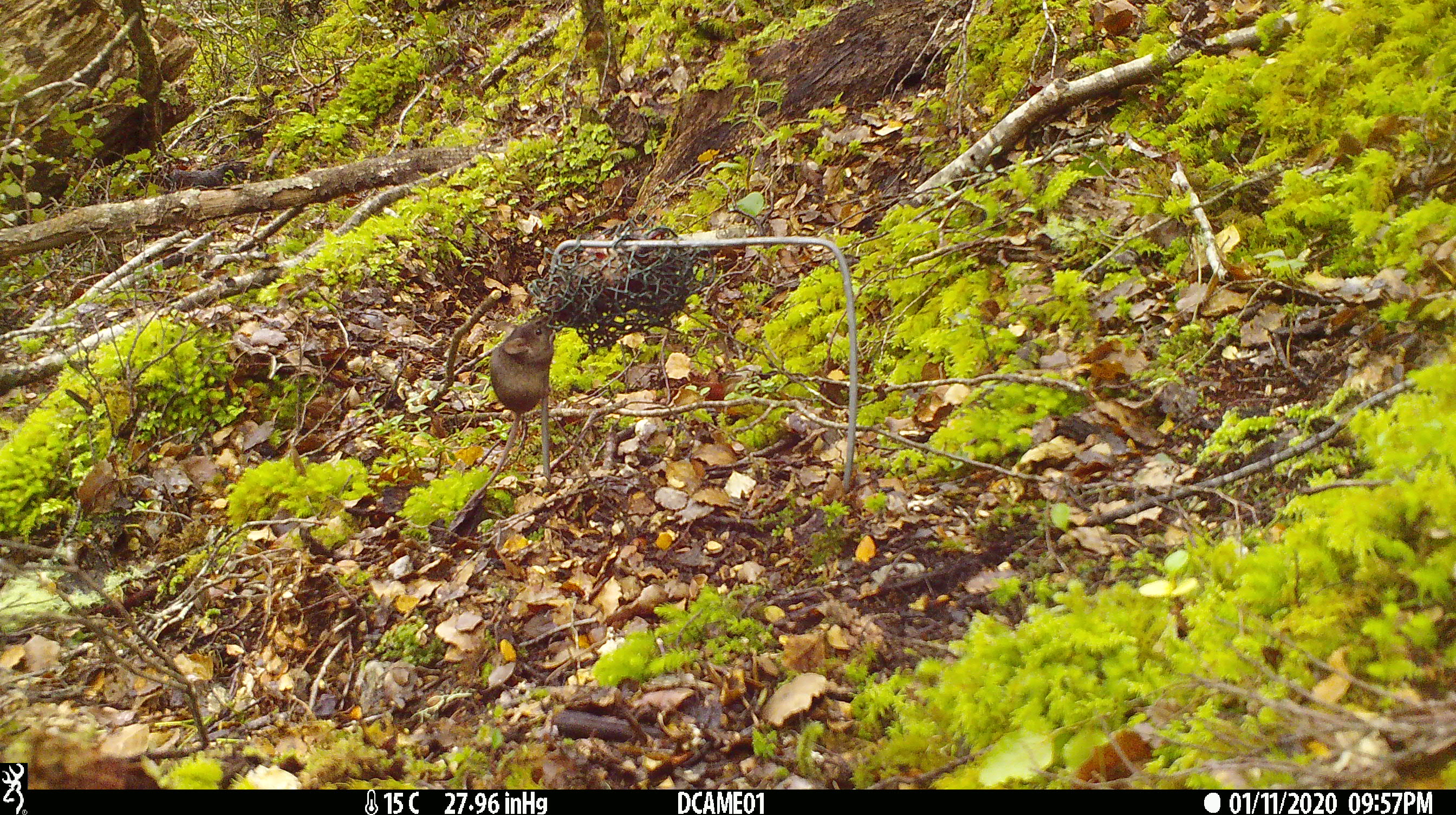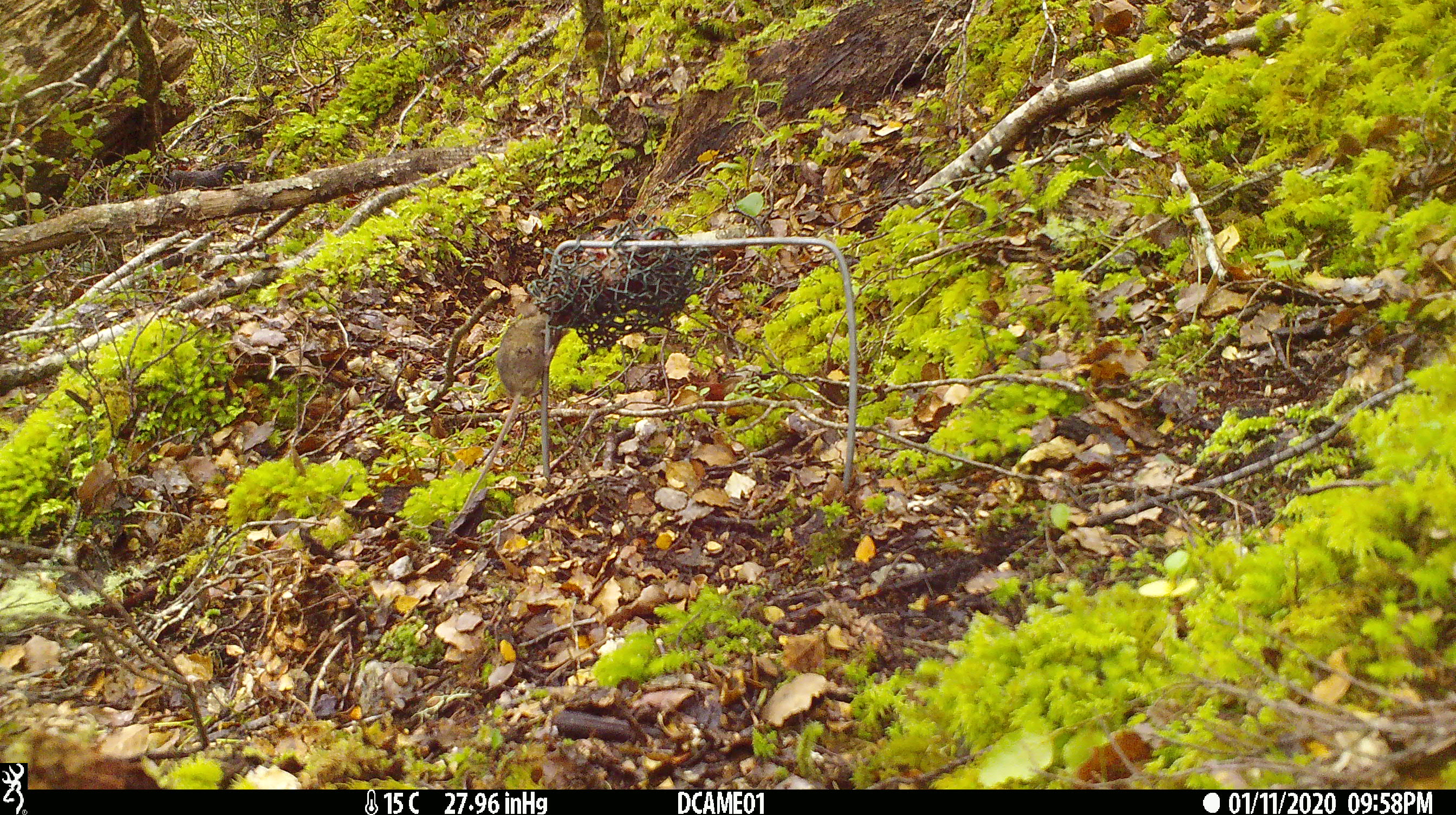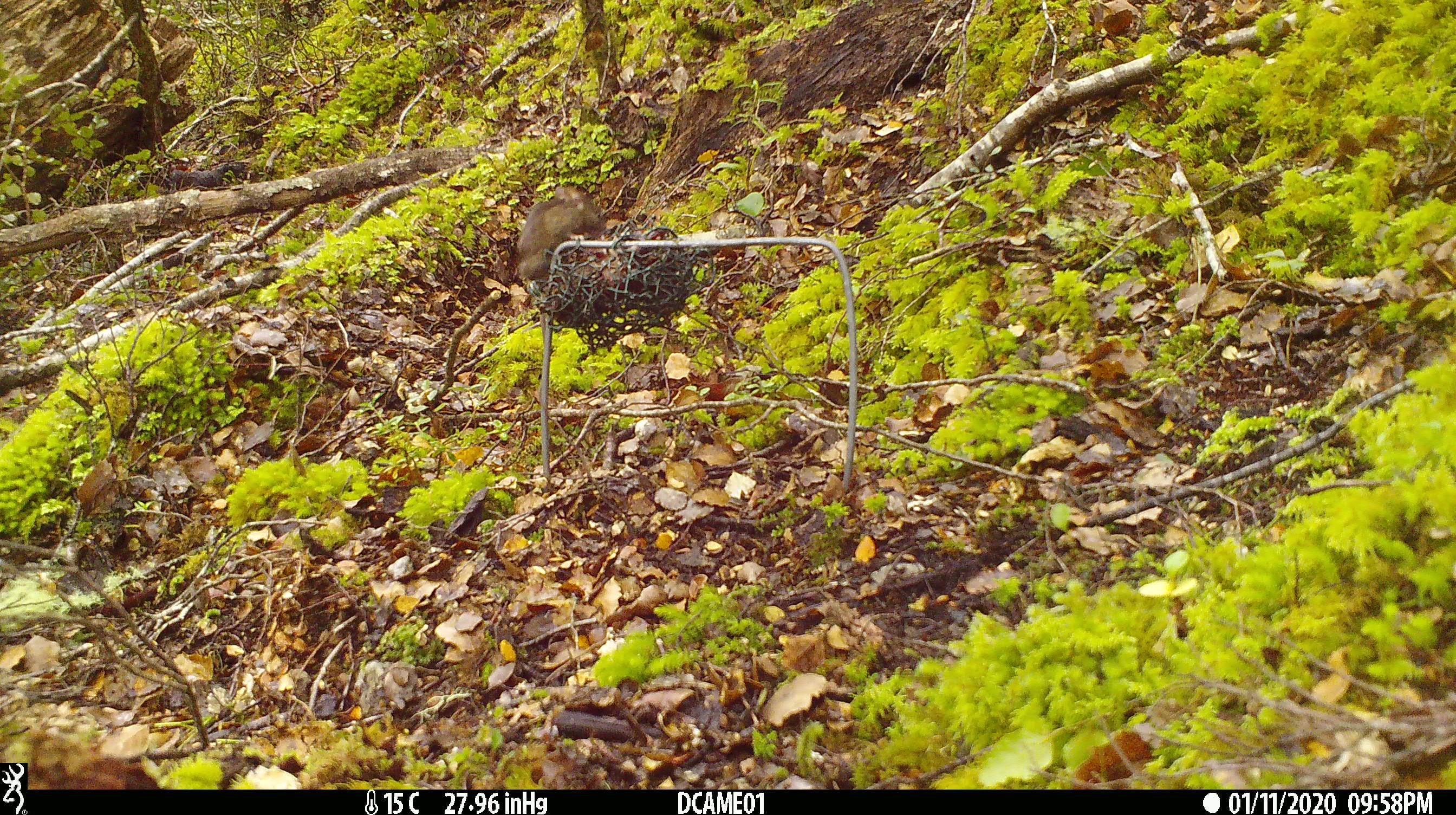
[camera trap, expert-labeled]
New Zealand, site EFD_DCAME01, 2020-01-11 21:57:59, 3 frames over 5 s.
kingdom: Animalia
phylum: Chordata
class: Mammalia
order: Rodentia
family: Muridae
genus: Mus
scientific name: Mus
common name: mouse